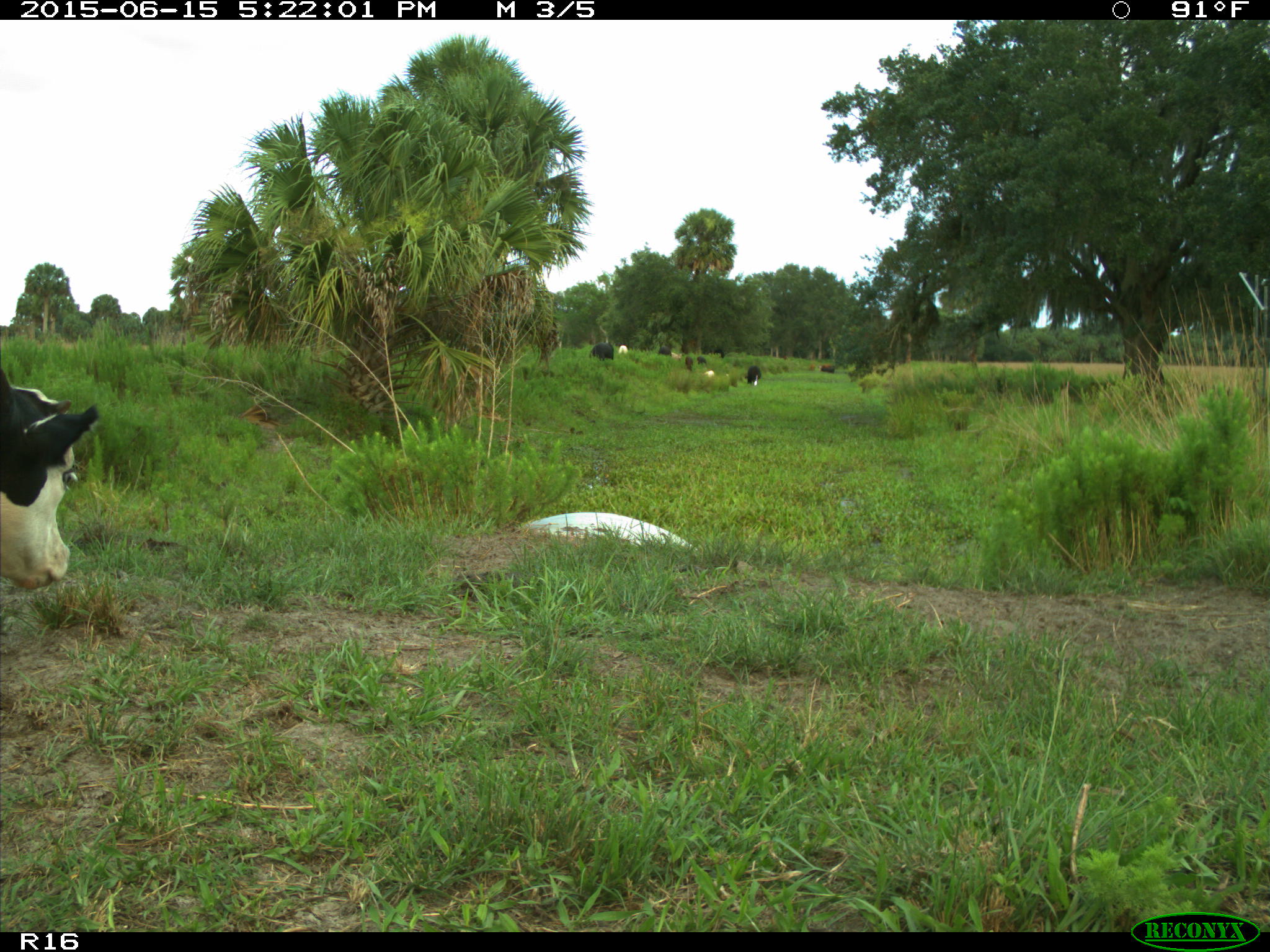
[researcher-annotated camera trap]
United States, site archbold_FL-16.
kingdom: Animalia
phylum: Chordata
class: Mammalia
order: Artiodactyla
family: Bovidae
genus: Bos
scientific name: Bos taurus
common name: domestic cow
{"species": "Bos taurus (domestic cow)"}